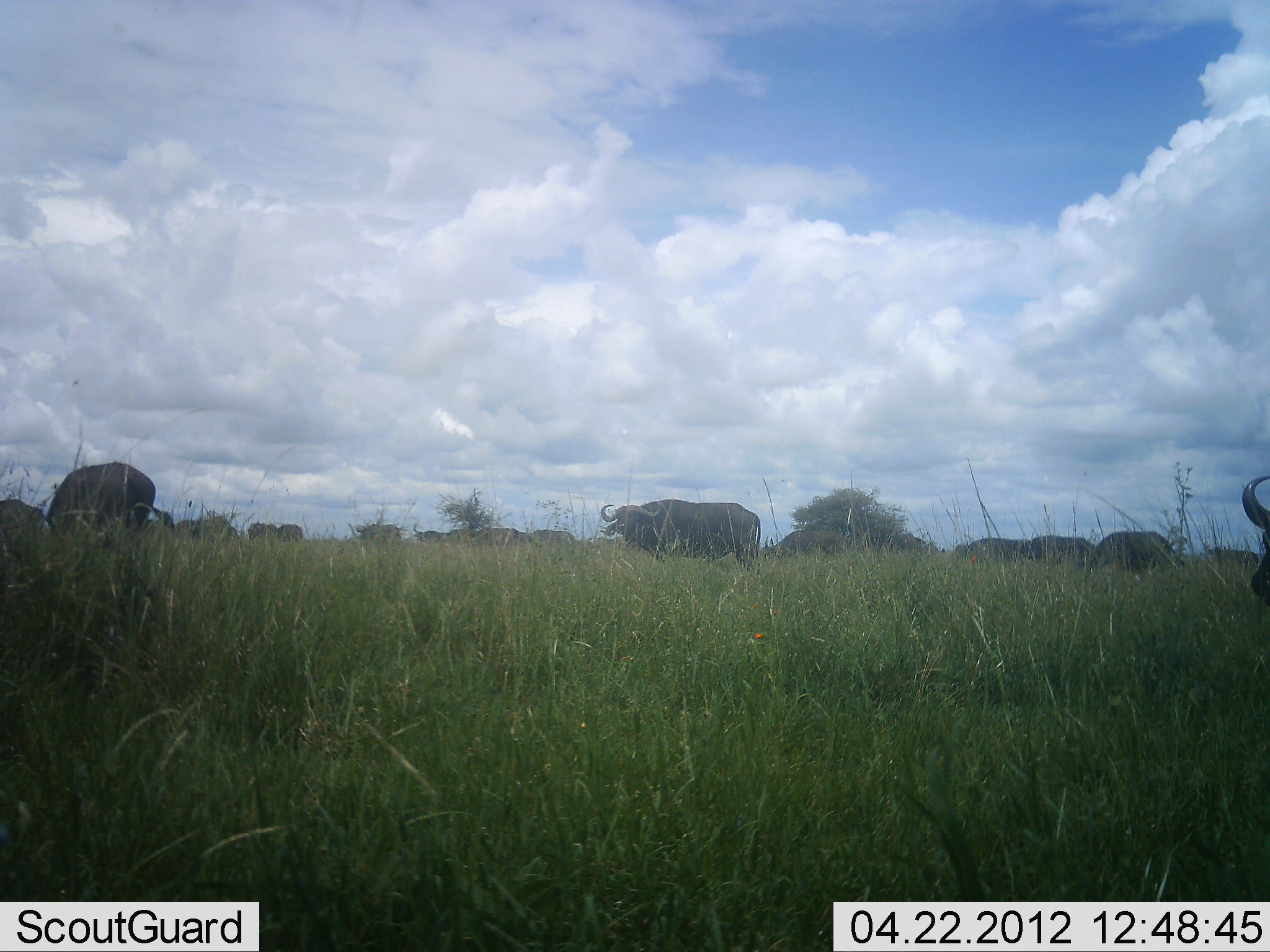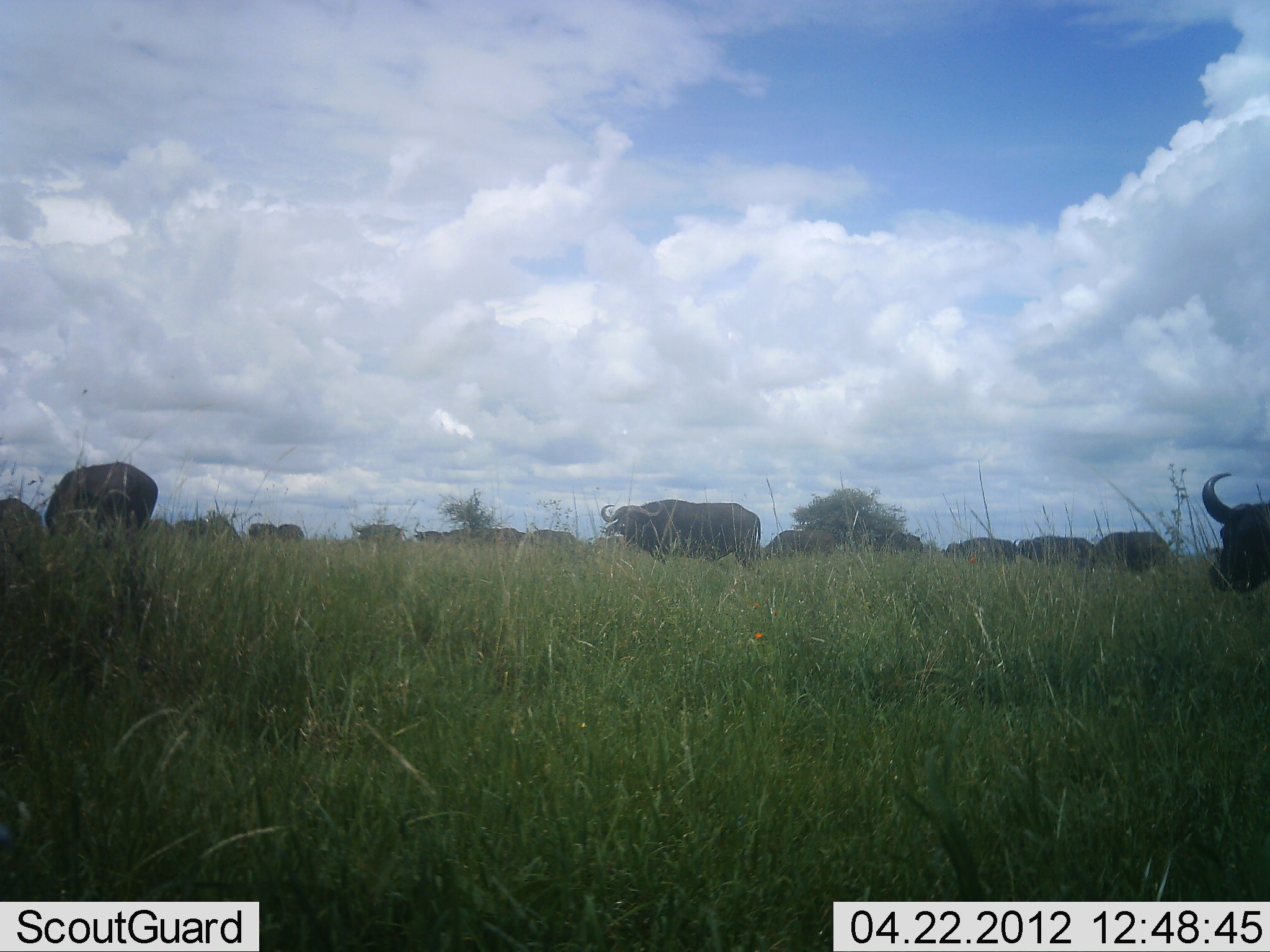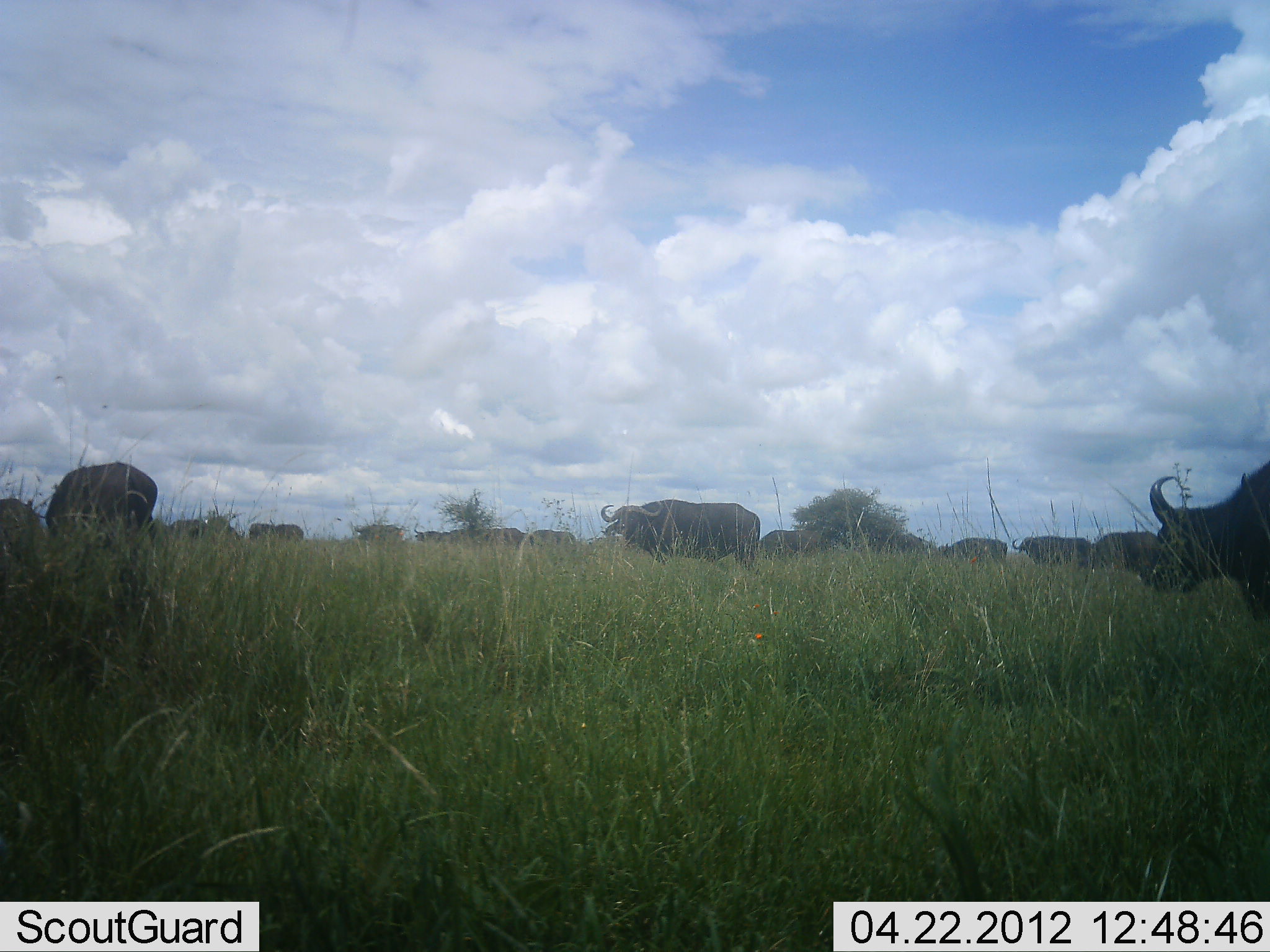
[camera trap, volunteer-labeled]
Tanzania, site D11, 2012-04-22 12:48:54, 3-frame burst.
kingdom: Animalia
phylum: Chordata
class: Mammalia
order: Artiodactyla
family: Bovidae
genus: Syncerus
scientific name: Syncerus caffer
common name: cape buffalo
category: buffalo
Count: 11-50.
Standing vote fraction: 73%.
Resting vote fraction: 0%.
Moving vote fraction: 64%.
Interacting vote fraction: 0%.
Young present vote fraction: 9%.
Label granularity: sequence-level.